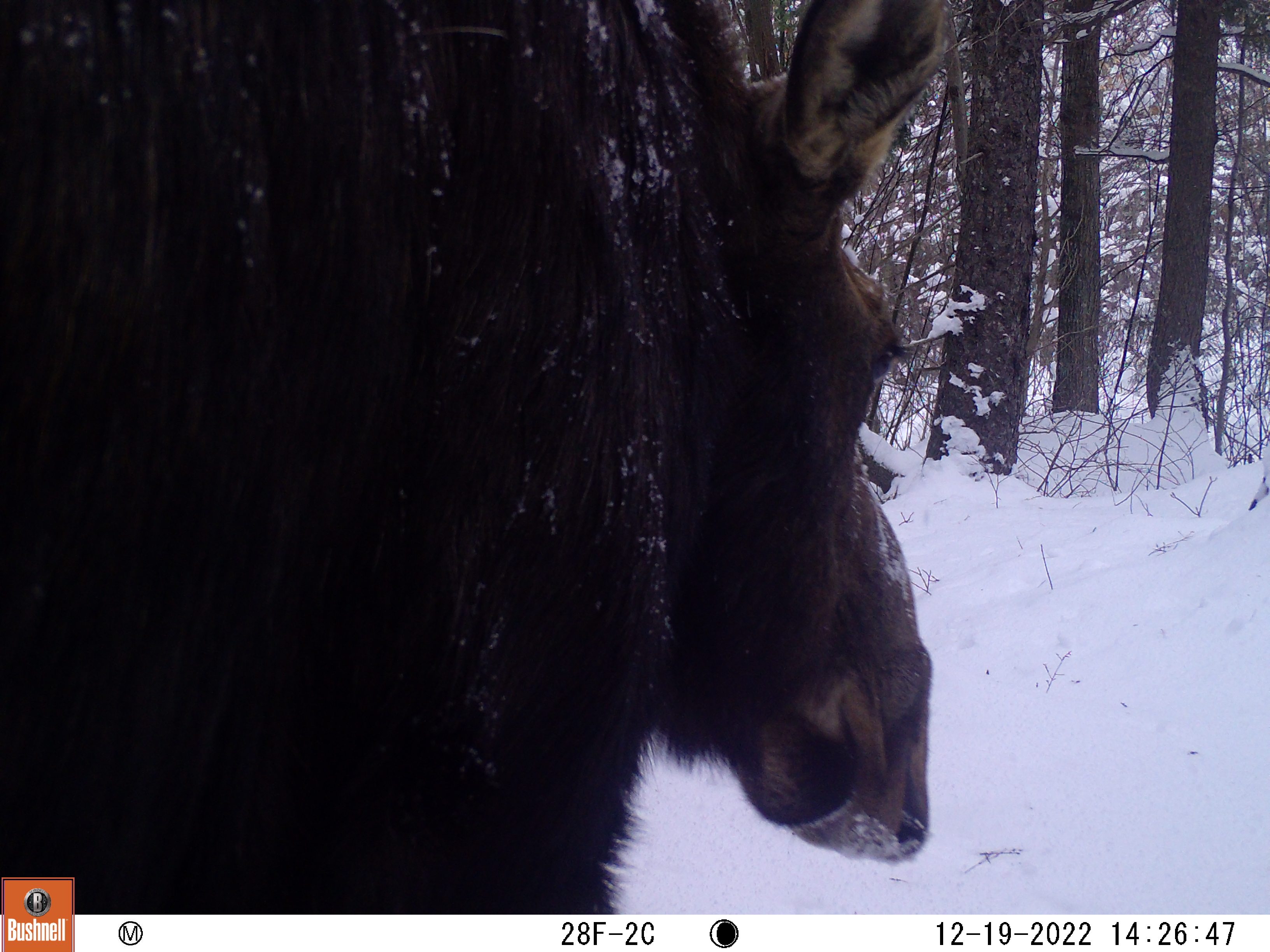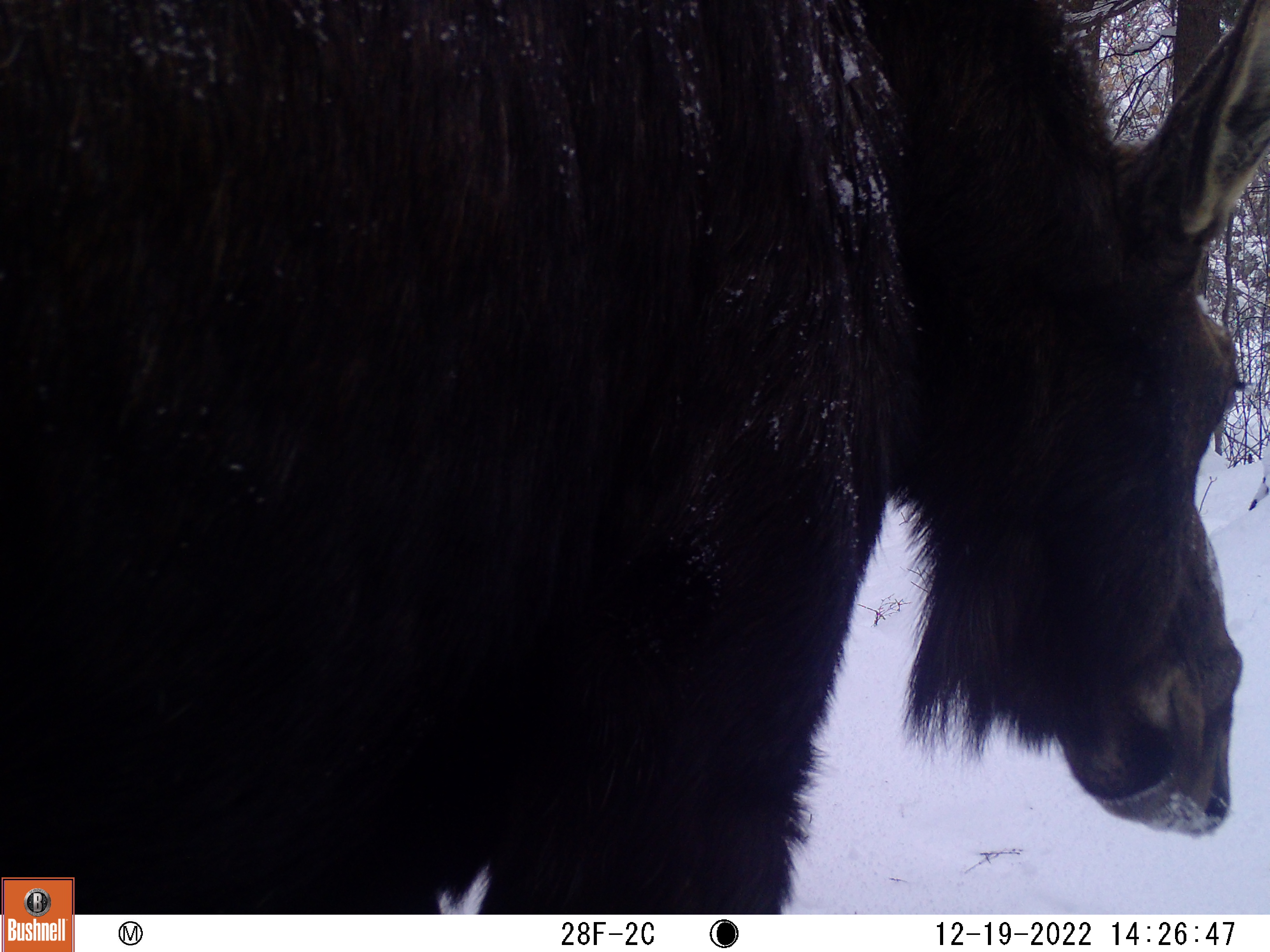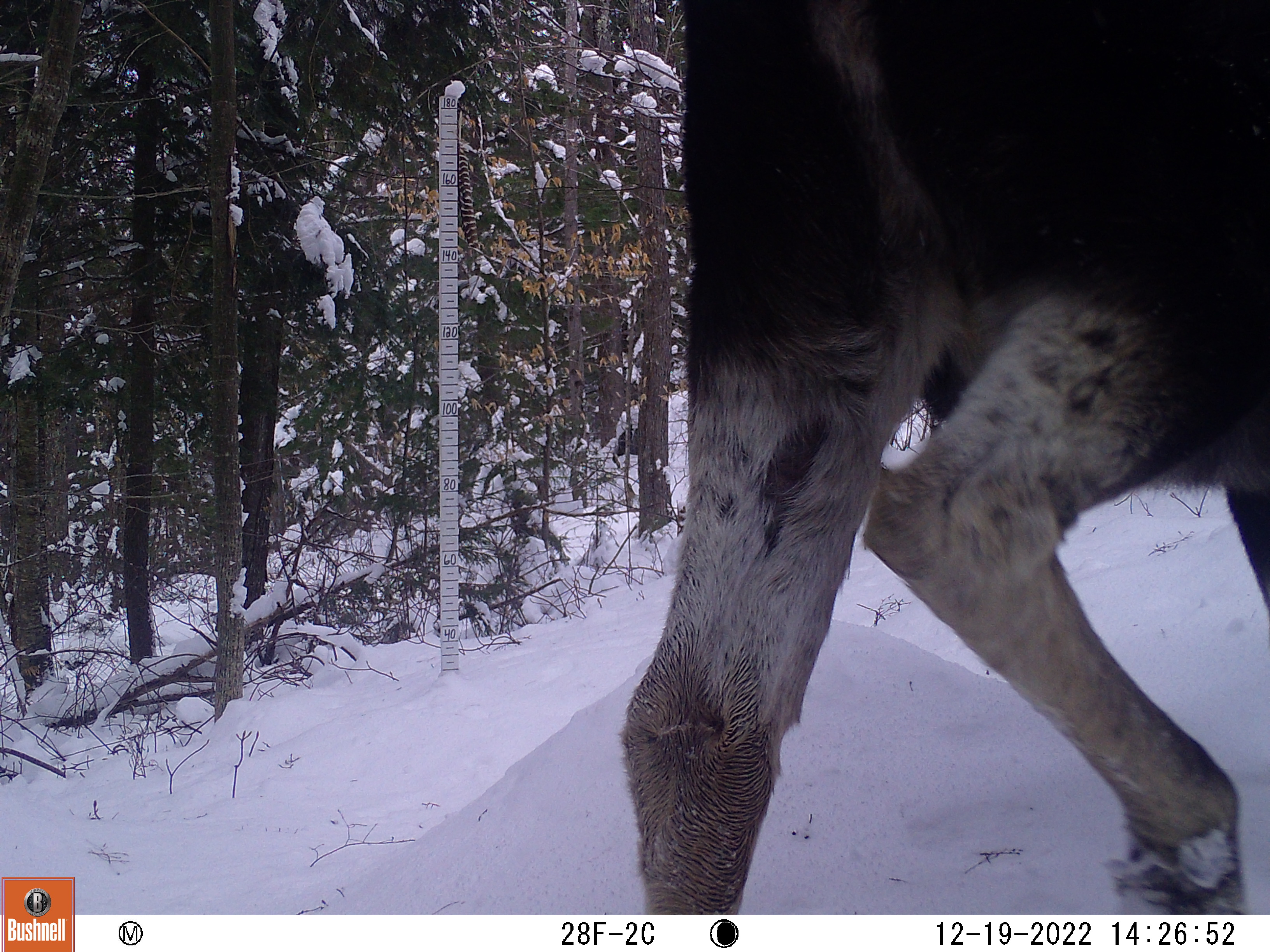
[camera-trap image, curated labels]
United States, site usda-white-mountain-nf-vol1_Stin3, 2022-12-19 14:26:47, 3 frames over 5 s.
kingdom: Animalia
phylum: Chordata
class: Mammalia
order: Artiodactyla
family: Cervidae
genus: Alces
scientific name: Alces alces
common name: moose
Moose (Alces alces).